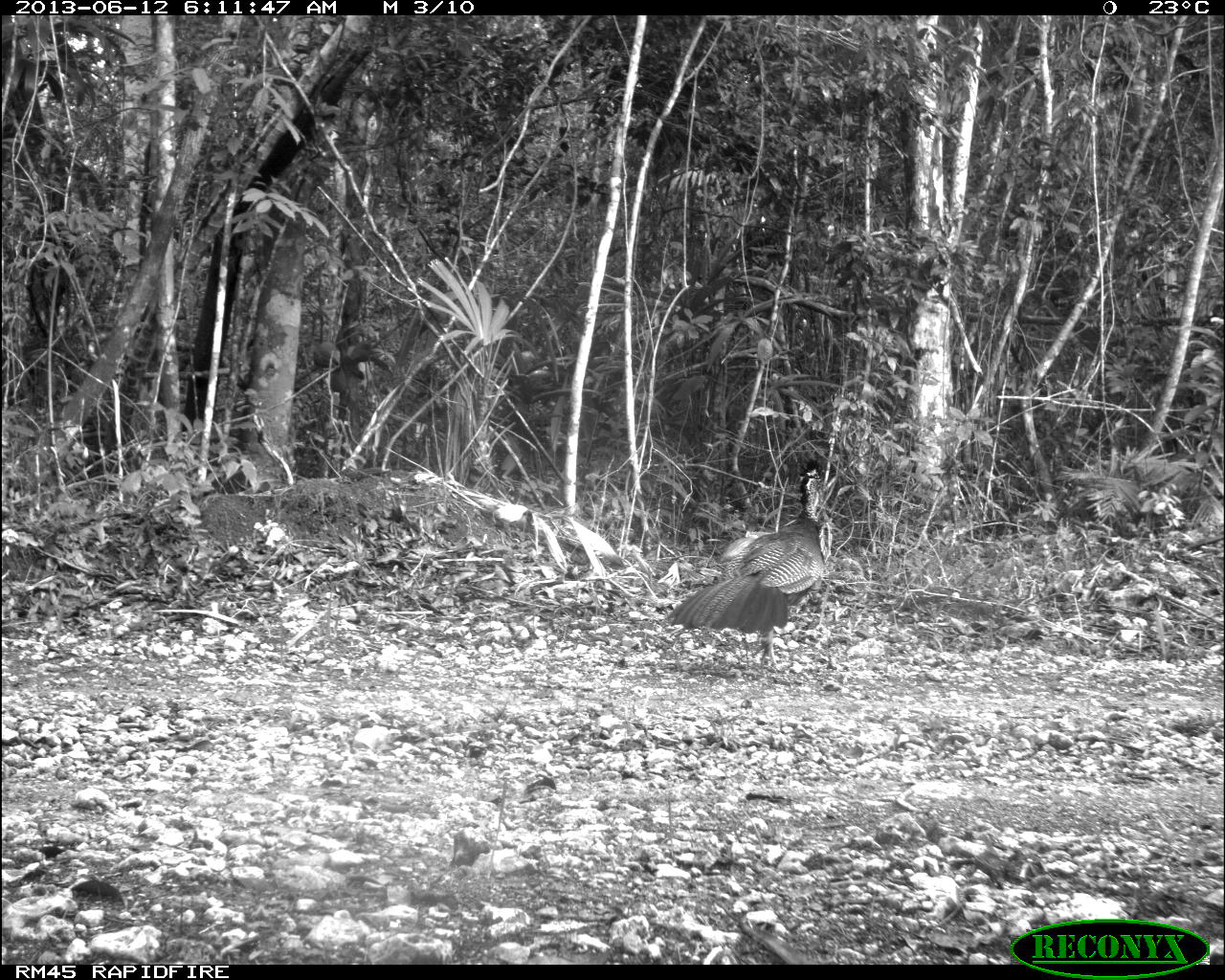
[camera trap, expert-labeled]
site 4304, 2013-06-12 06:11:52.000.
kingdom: Animalia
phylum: Chordata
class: Aves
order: Galliformes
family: Cracidae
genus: Crax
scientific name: Crax rubra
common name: great curassow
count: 1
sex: female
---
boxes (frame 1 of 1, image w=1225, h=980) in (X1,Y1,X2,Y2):
crax rubra: (666,459,826,662)